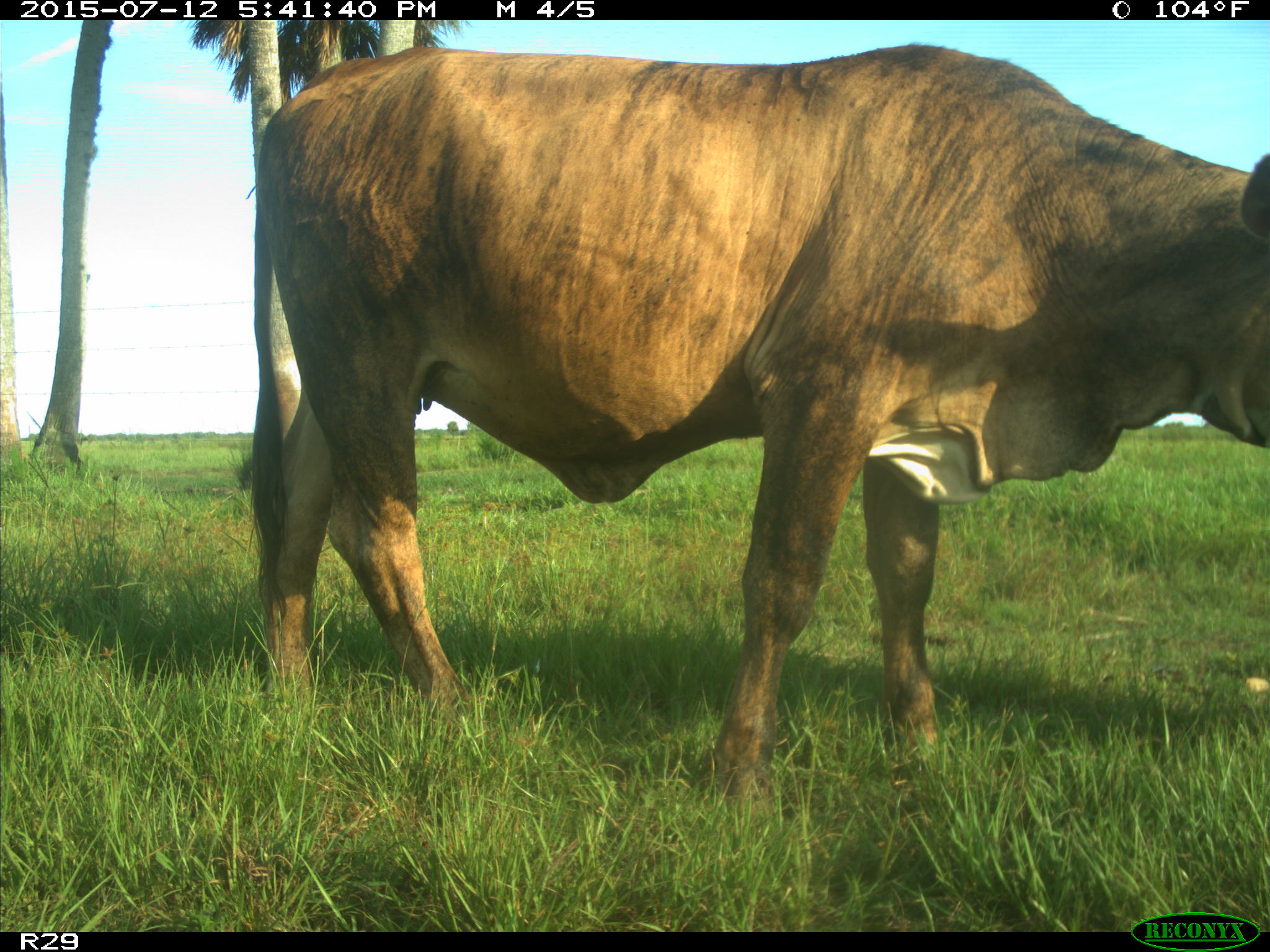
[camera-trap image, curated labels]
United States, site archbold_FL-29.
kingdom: Animalia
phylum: Chordata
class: Mammalia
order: Artiodactyla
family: Bovidae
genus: Bos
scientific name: Bos taurus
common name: domestic cow